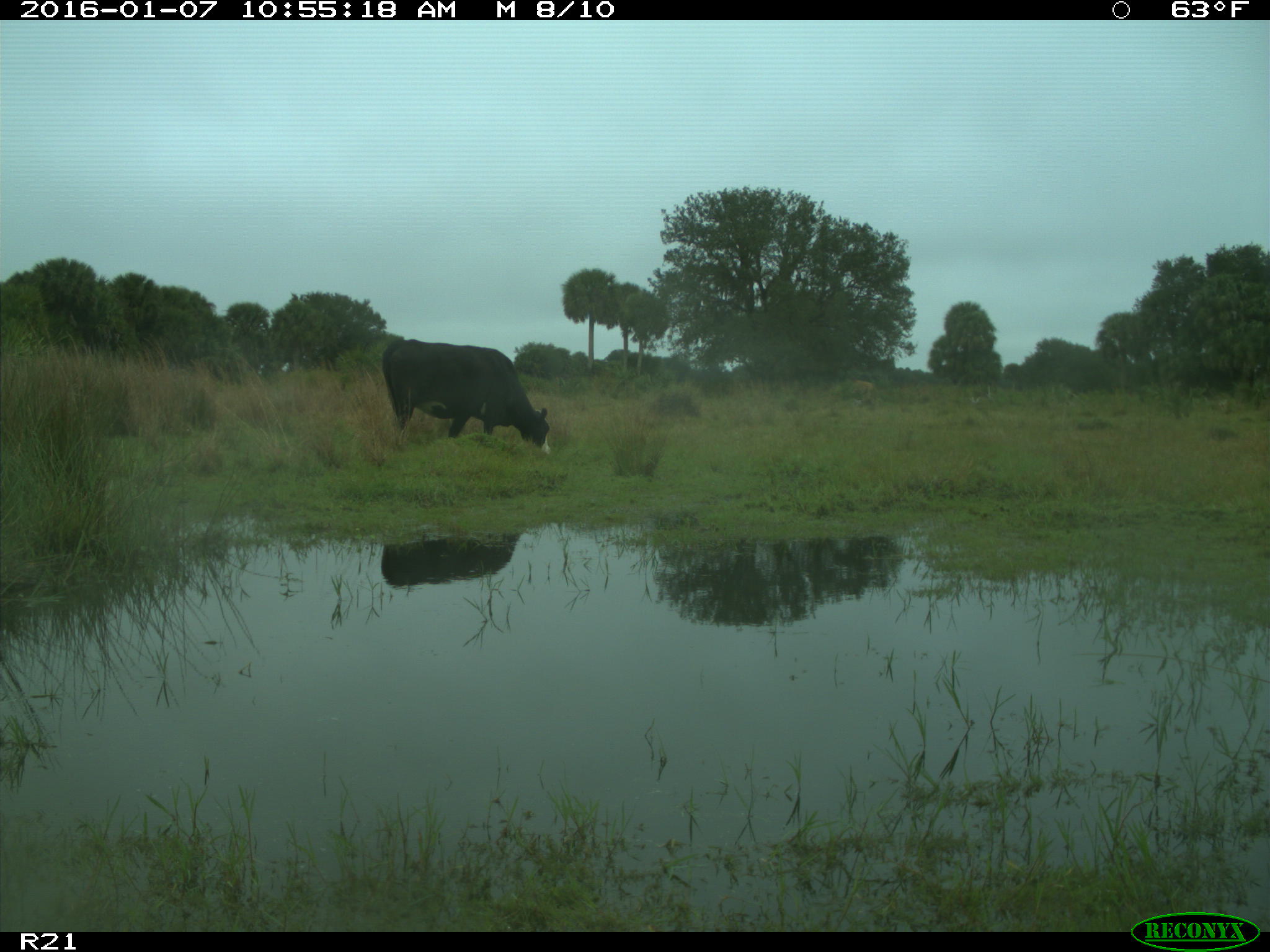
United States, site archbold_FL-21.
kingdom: Animalia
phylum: Chordata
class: Mammalia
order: Artiodactyla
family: Bovidae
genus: Bos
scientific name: Bos taurus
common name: domestic cow